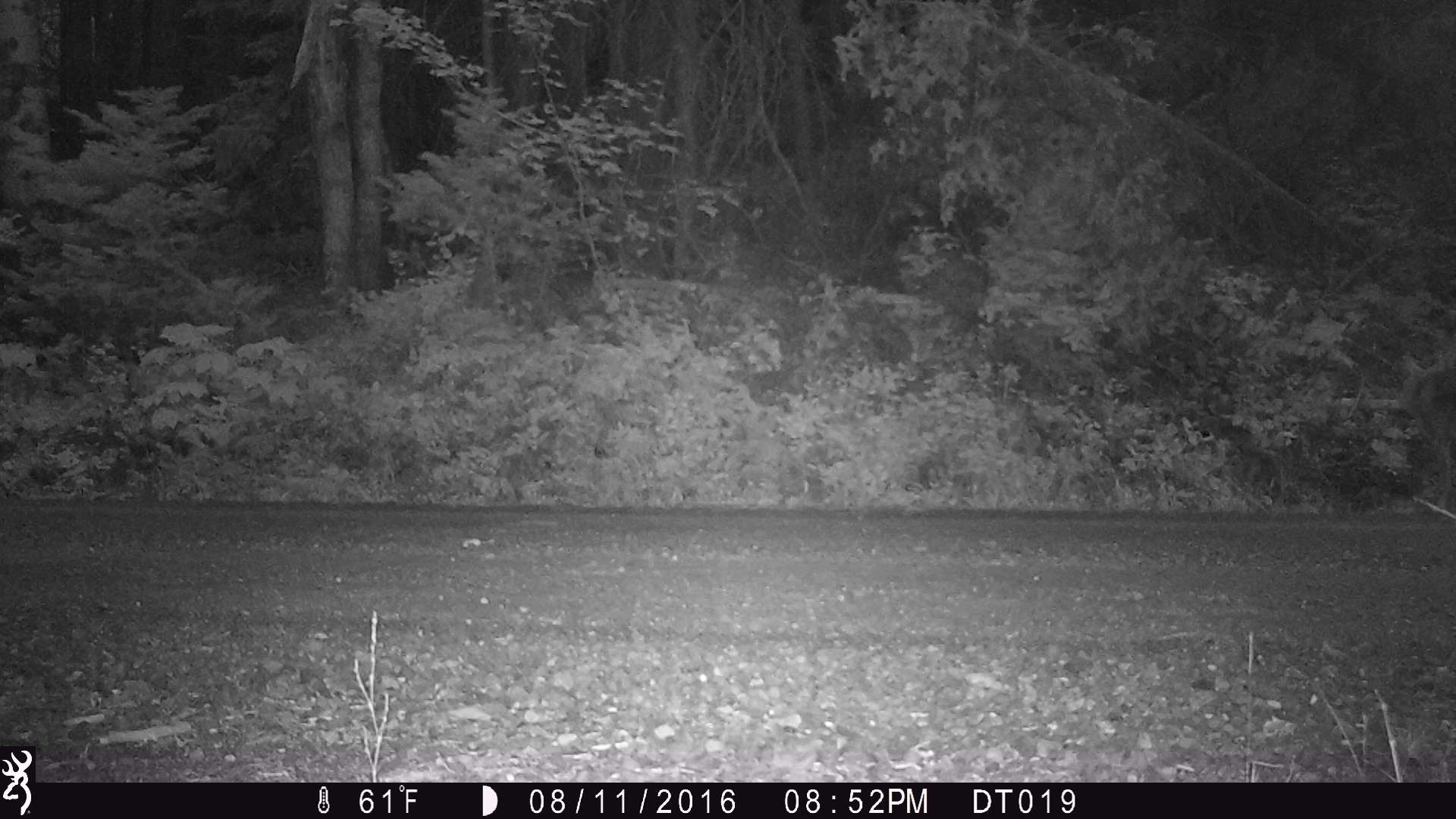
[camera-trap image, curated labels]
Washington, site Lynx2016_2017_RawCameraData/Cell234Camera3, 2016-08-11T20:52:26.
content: unidentified animal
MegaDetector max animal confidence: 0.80